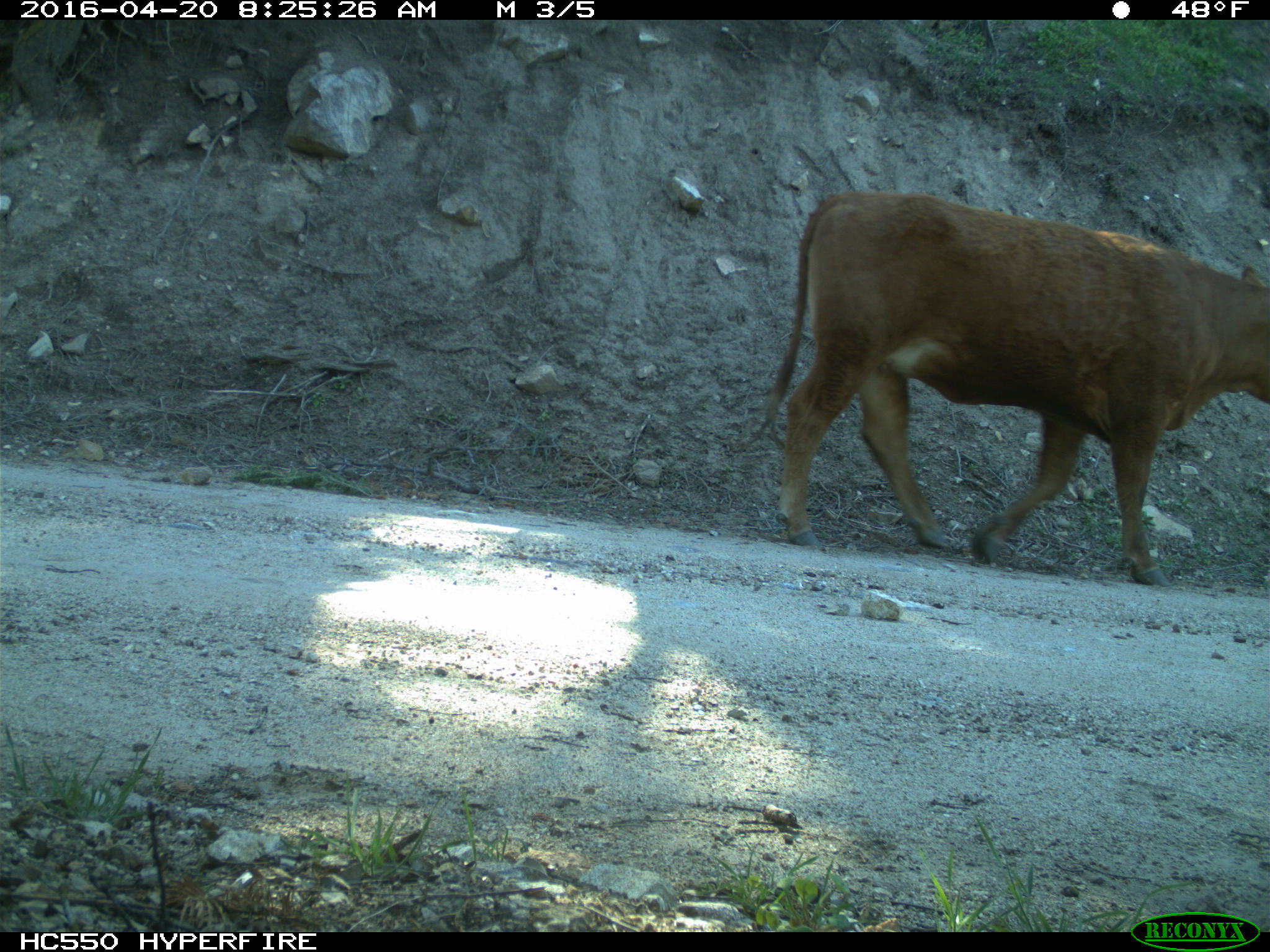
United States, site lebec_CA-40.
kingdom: Animalia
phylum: Chordata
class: Mammalia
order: Artiodactyla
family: Bovidae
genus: Bos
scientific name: Bos taurus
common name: domestic cow